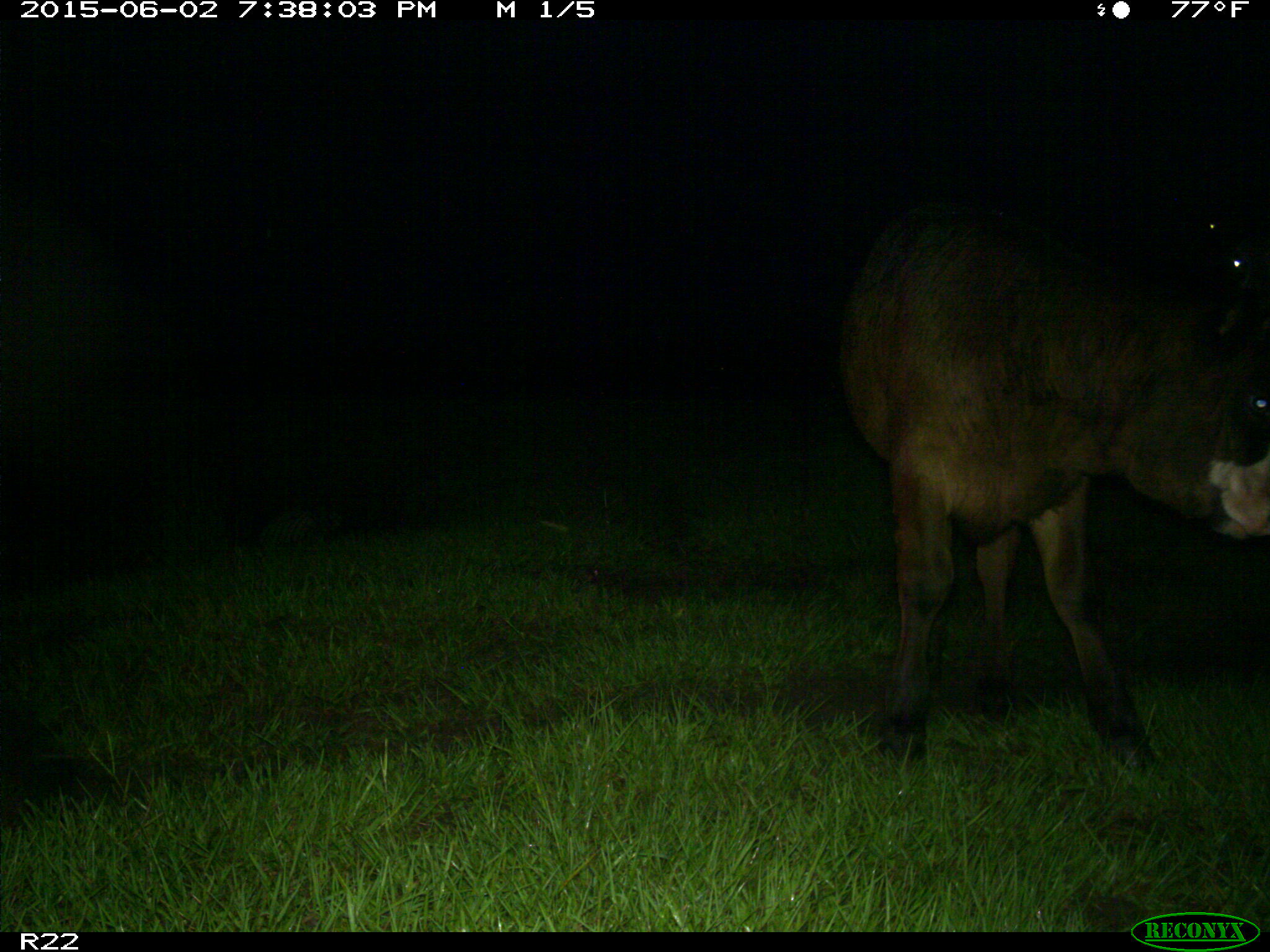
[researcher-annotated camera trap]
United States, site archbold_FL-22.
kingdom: Animalia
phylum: Chordata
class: Mammalia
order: Artiodactyla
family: Bovidae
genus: Bos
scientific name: Bos taurus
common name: domestic cow